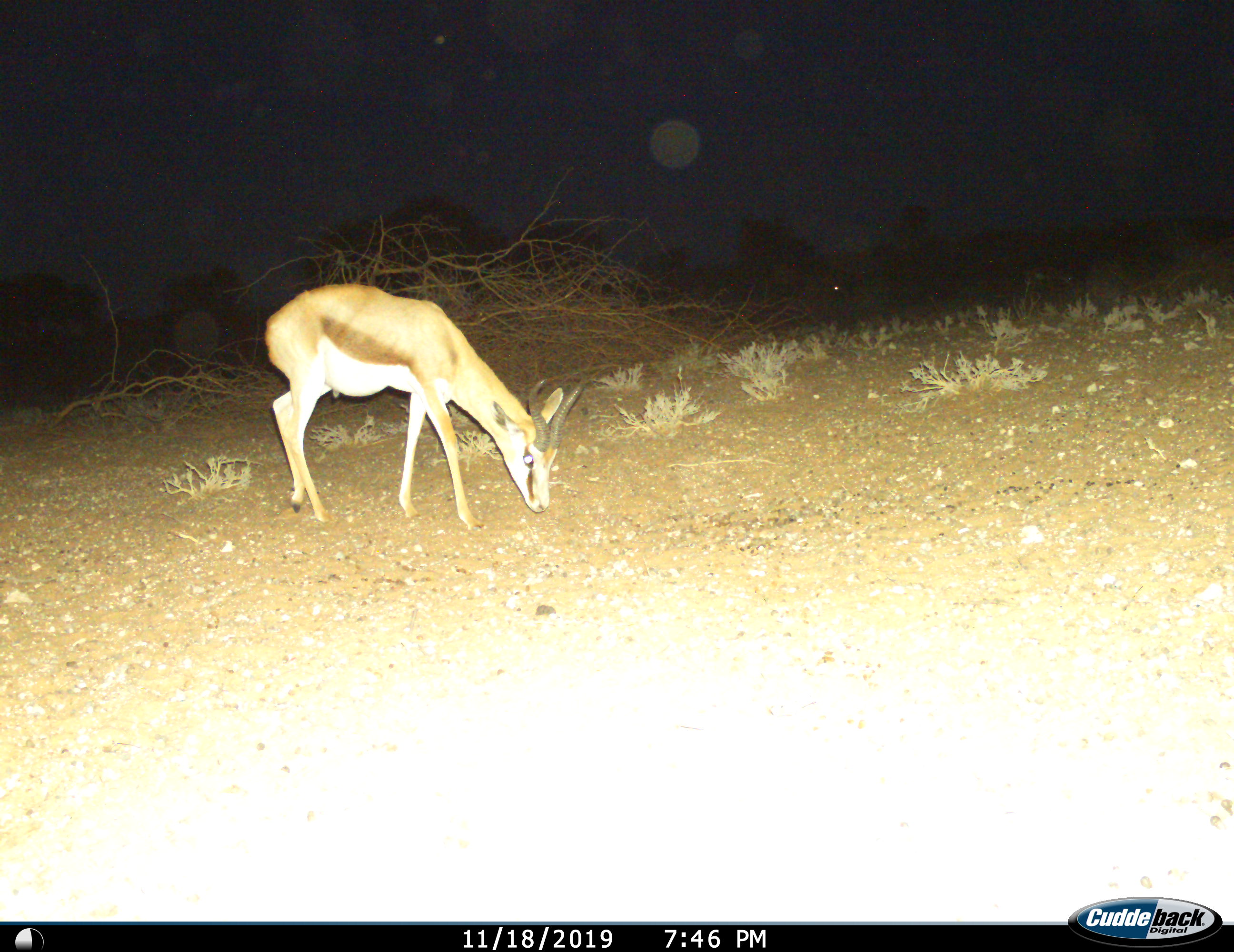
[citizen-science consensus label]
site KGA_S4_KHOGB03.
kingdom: Animalia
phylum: Chordata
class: Mammalia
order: Artiodactyla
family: Bovidae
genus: Antidorcas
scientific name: Antidorcas marsupialis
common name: springbok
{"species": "springbok (Antidorcas marsupialis)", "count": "1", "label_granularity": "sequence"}